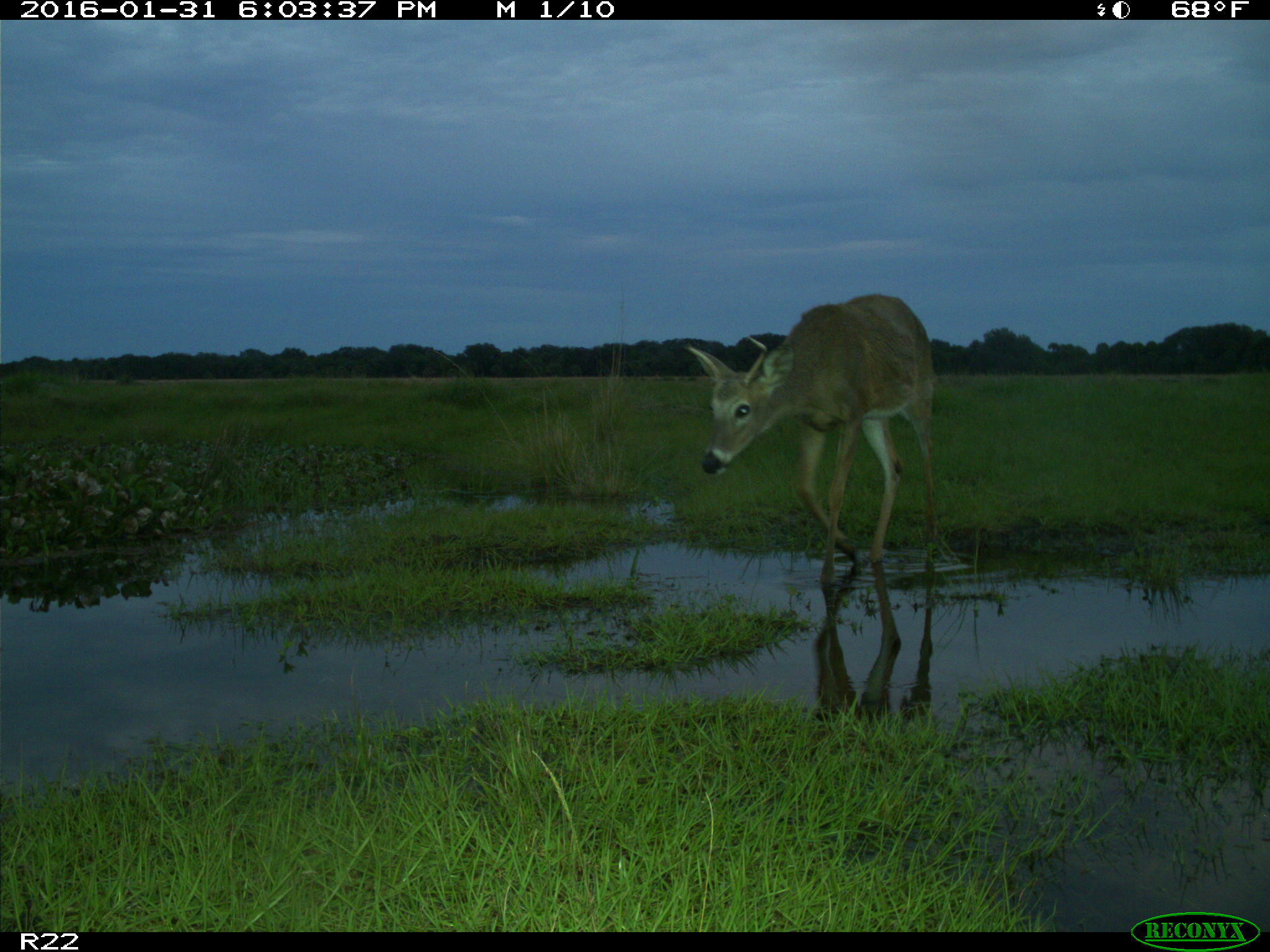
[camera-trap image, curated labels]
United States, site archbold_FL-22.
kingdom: Animalia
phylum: Chordata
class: Mammalia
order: Artiodactyla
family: Cervidae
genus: Odocoileus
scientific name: Odocoileus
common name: deer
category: unidentified deer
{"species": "unidentified deer (deer) (Odocoileus)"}